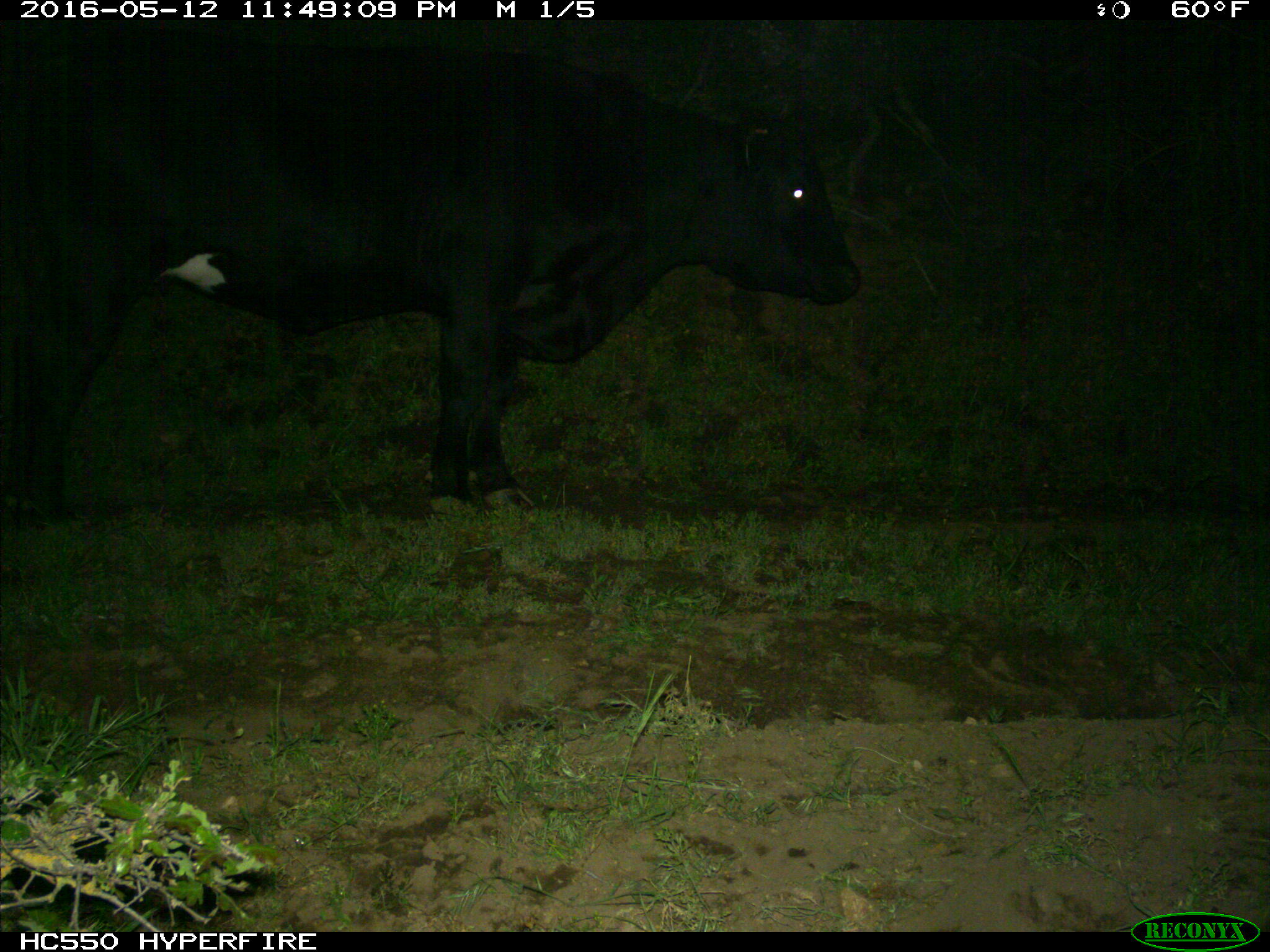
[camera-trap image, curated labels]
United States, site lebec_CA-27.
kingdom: Animalia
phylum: Chordata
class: Mammalia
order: Artiodactyla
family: Bovidae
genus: Bos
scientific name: Bos taurus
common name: domestic cow